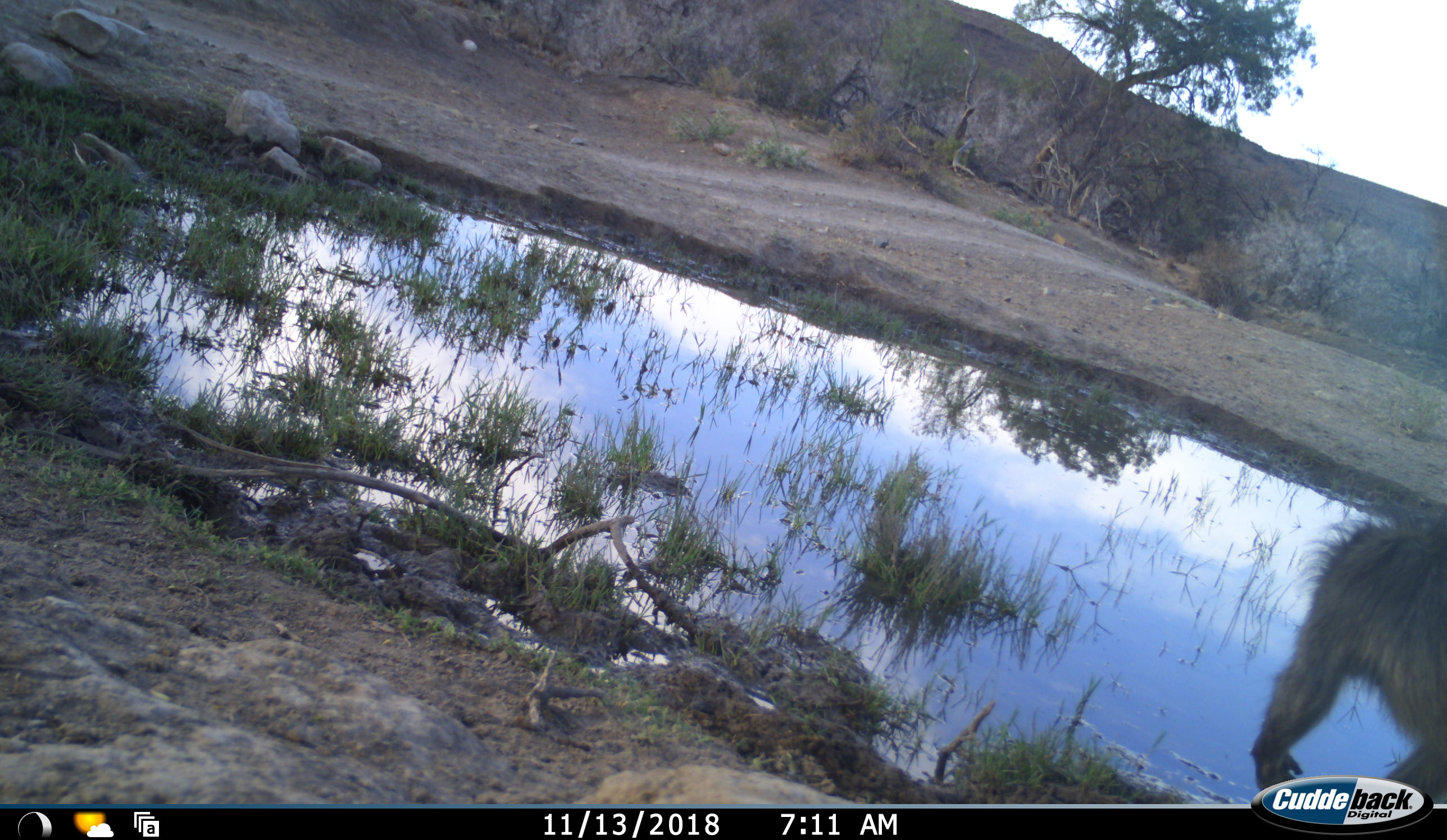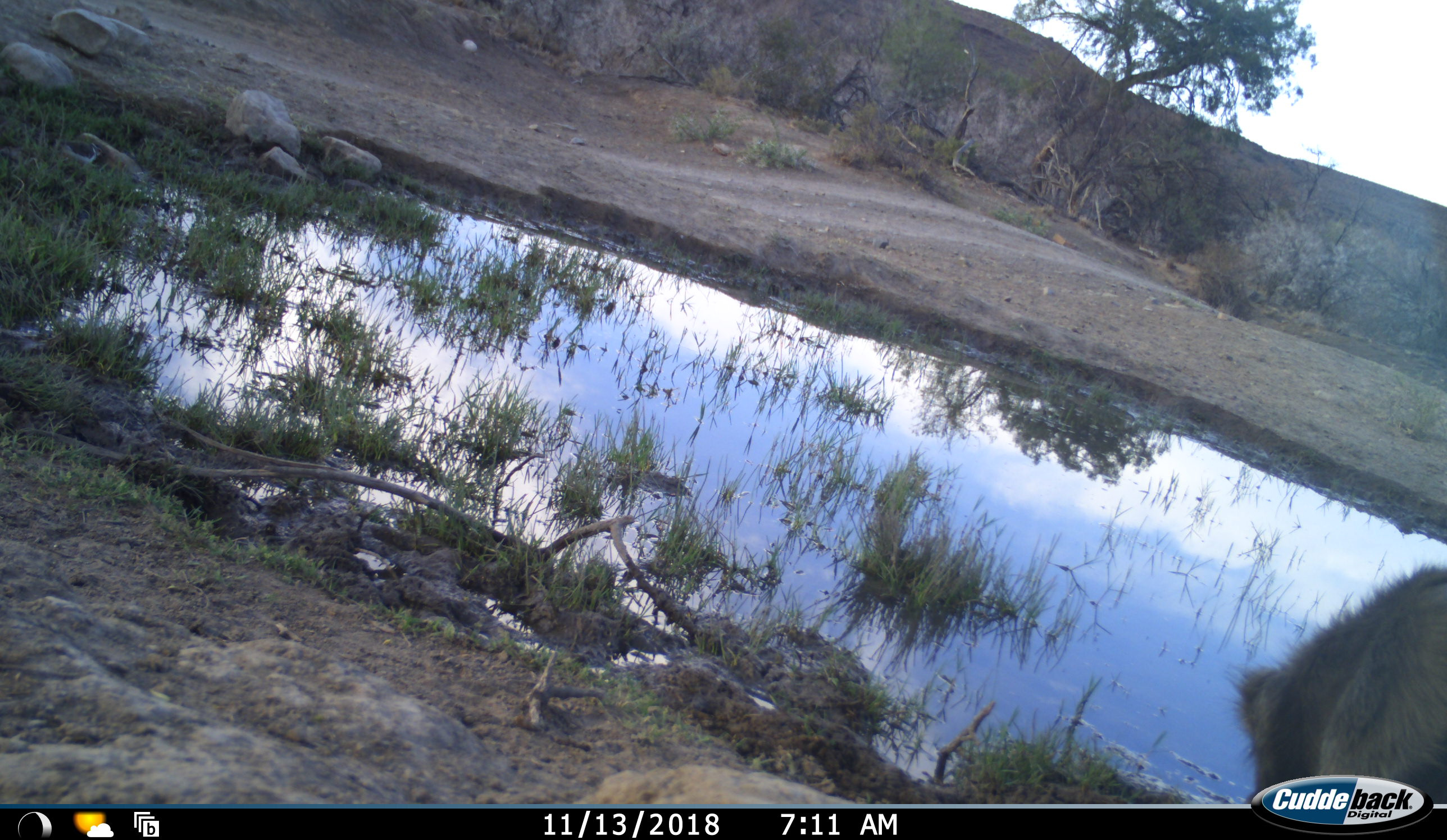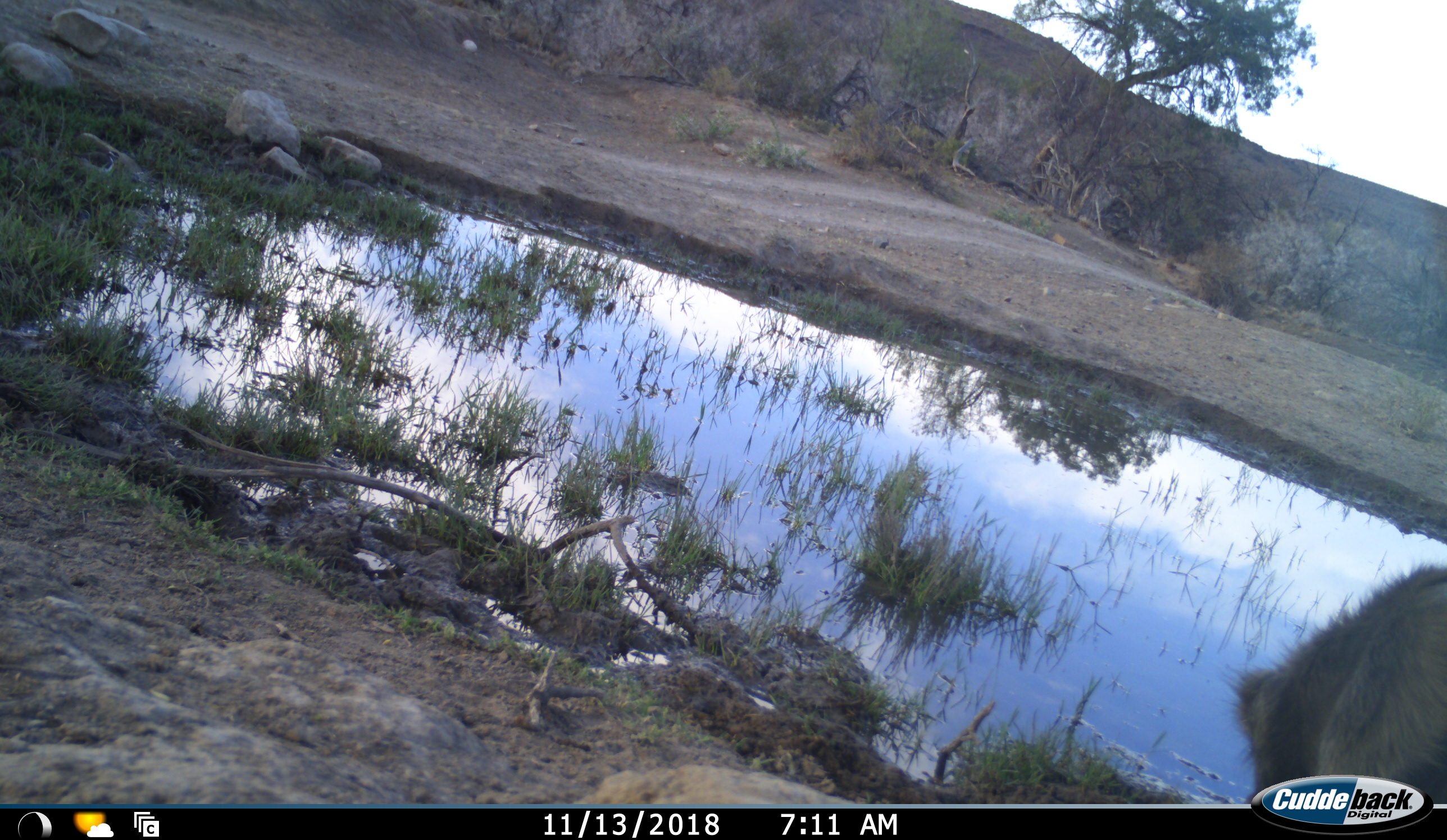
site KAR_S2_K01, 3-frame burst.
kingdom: Animalia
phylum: Chordata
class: Mammalia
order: Primates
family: Cercopithecidae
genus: Papio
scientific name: Papio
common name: baboon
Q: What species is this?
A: Baboon (Papio).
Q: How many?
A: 1.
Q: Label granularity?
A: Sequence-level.